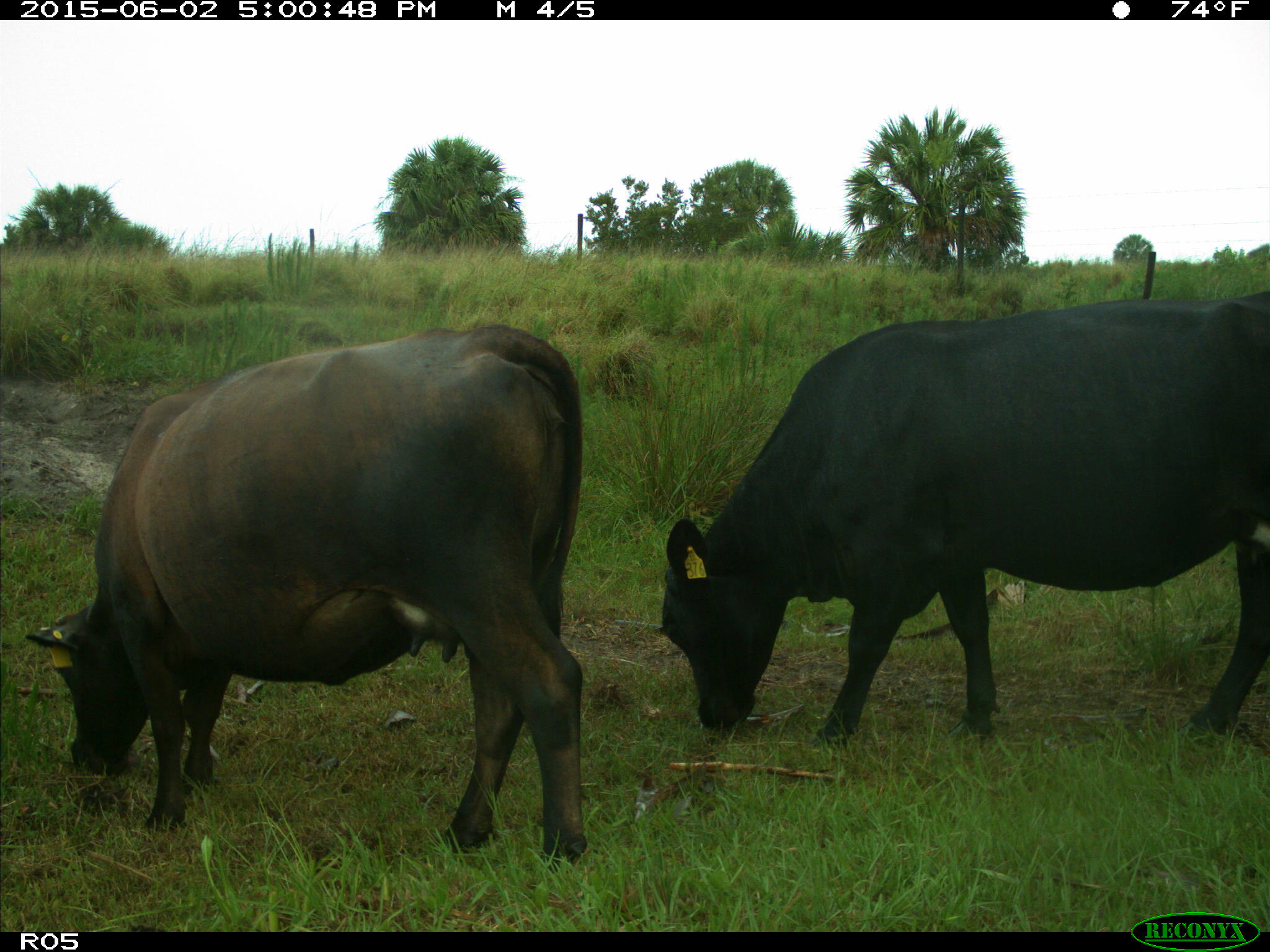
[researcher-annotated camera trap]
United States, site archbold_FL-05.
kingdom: Animalia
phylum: Chordata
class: Mammalia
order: Artiodactyla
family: Bovidae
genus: Bos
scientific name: Bos taurus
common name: domestic cow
Bos taurus (domestic cow).